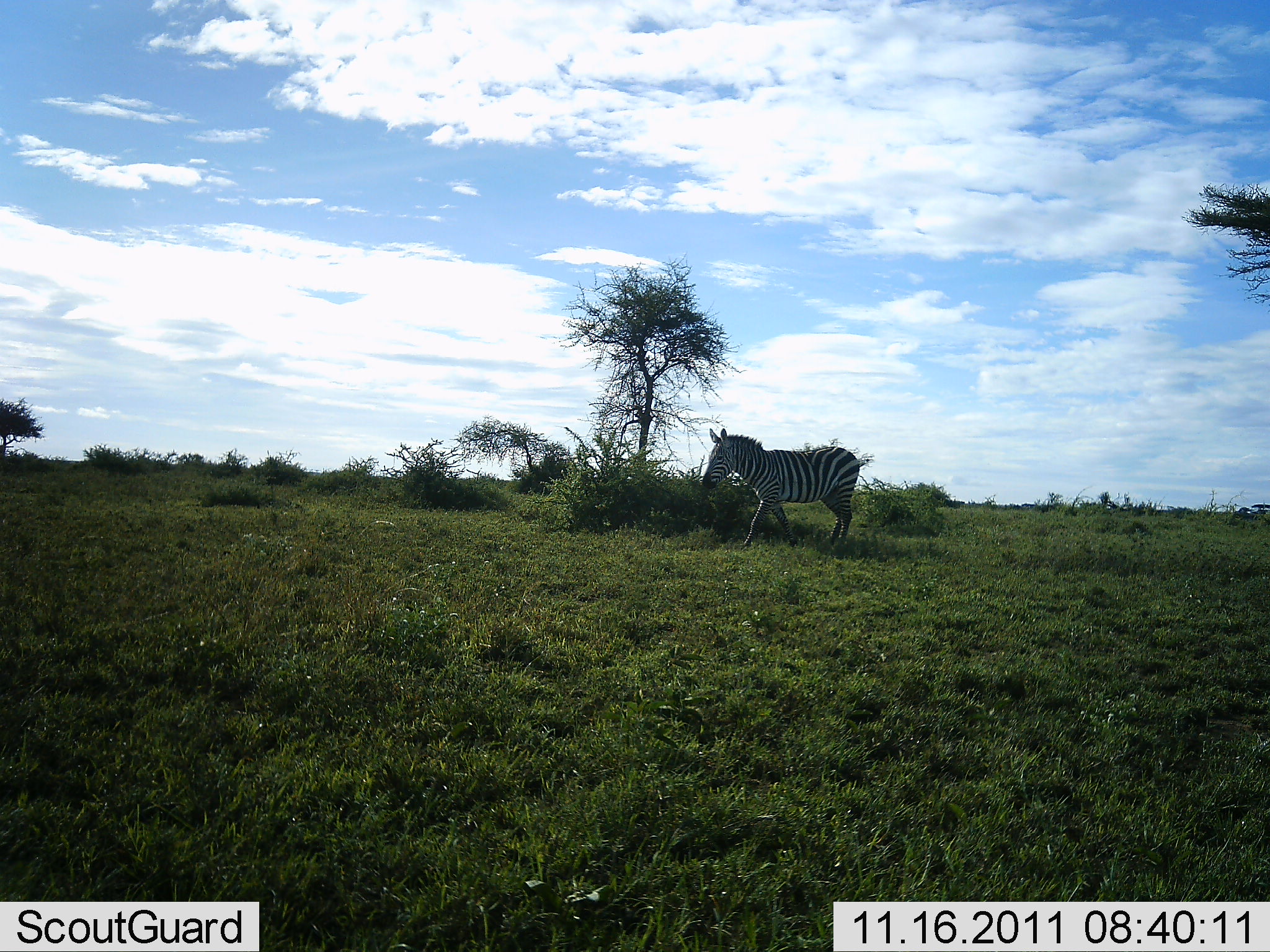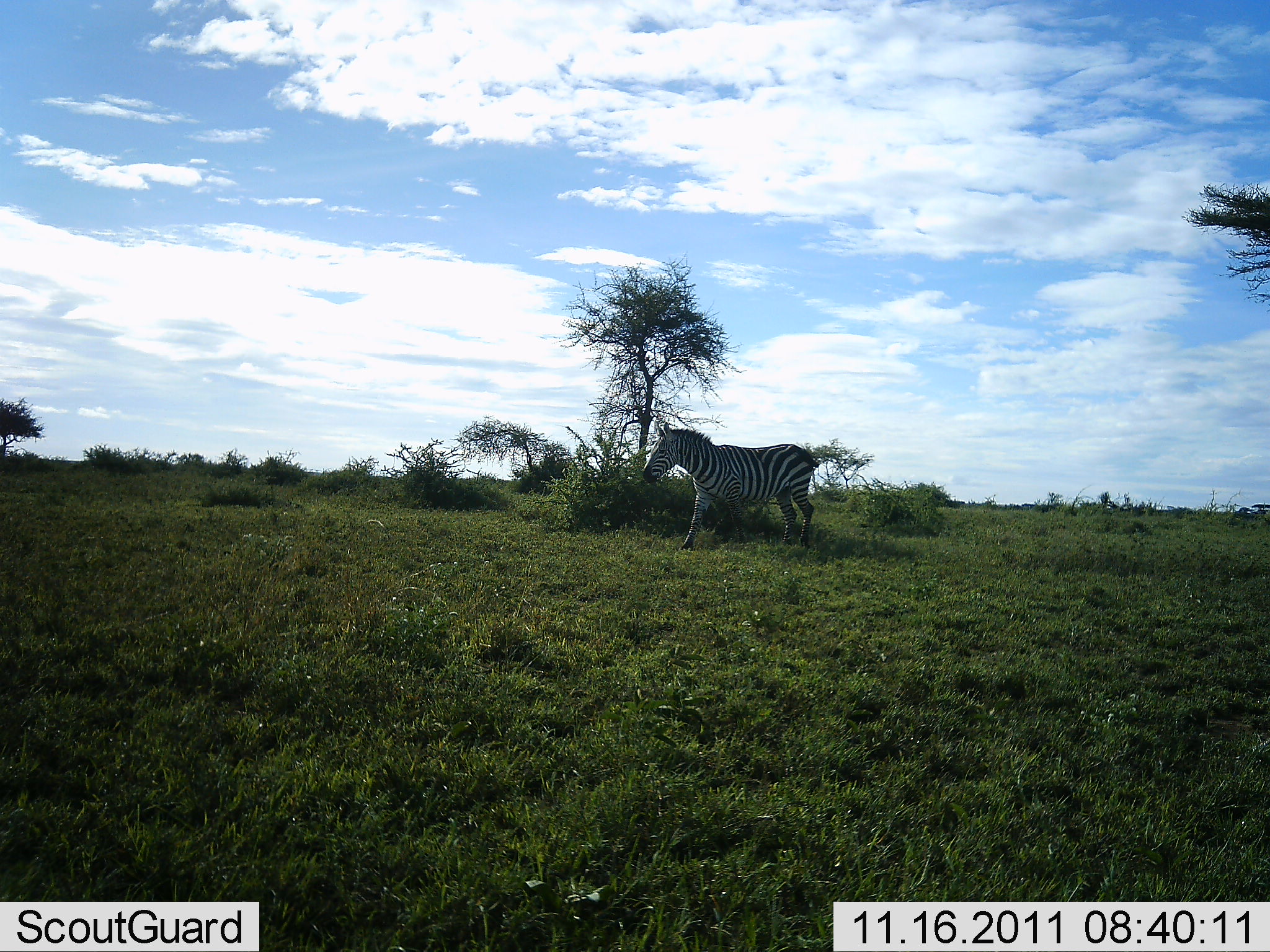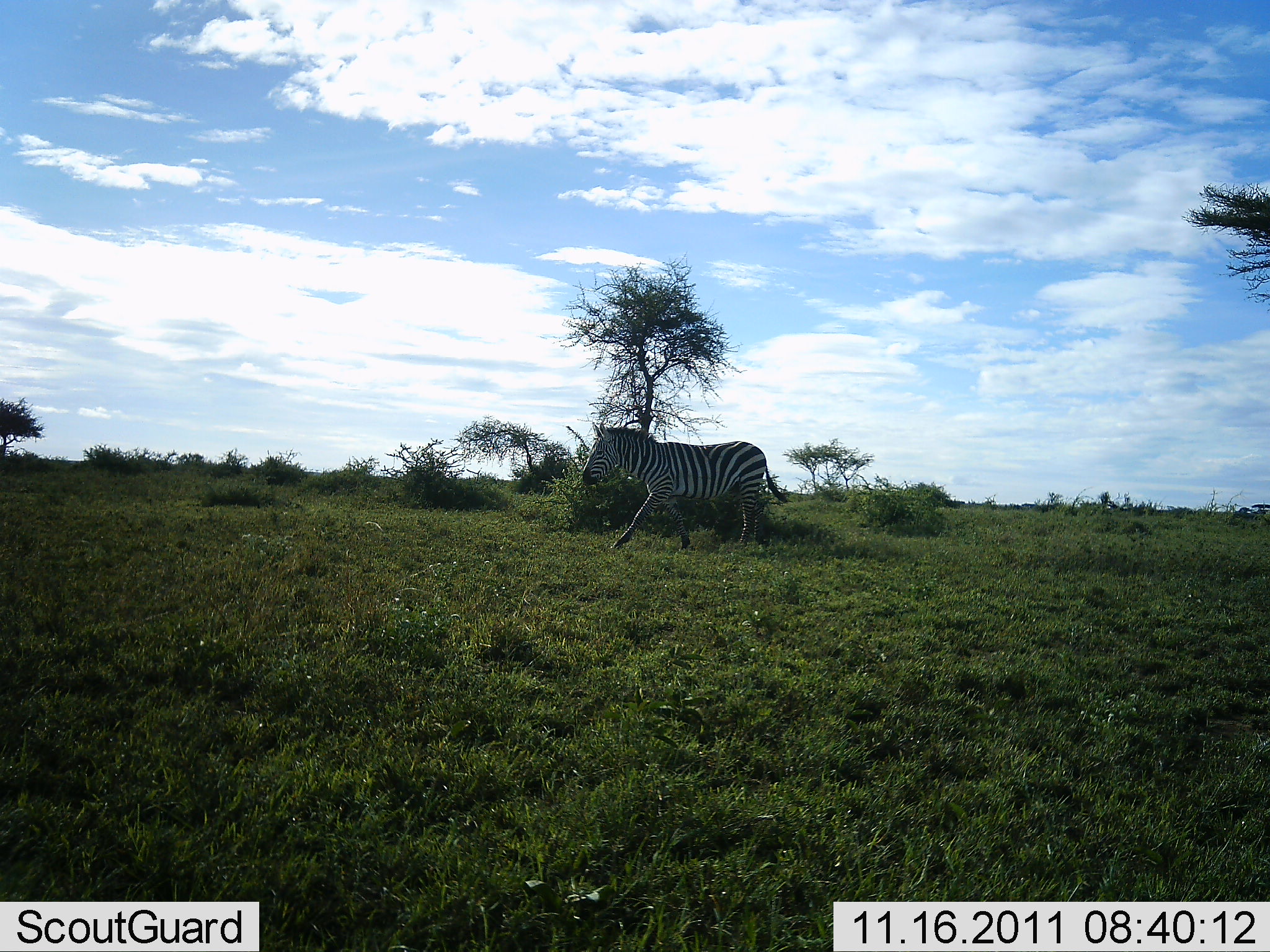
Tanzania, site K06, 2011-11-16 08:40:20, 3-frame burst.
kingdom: Animalia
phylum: Chordata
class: Mammalia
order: Perissodactyla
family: Equidae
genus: Equus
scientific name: Equus quagga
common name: plains zebra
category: zebra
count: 1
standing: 0%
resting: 0%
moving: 100%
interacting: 0%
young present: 0%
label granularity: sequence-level